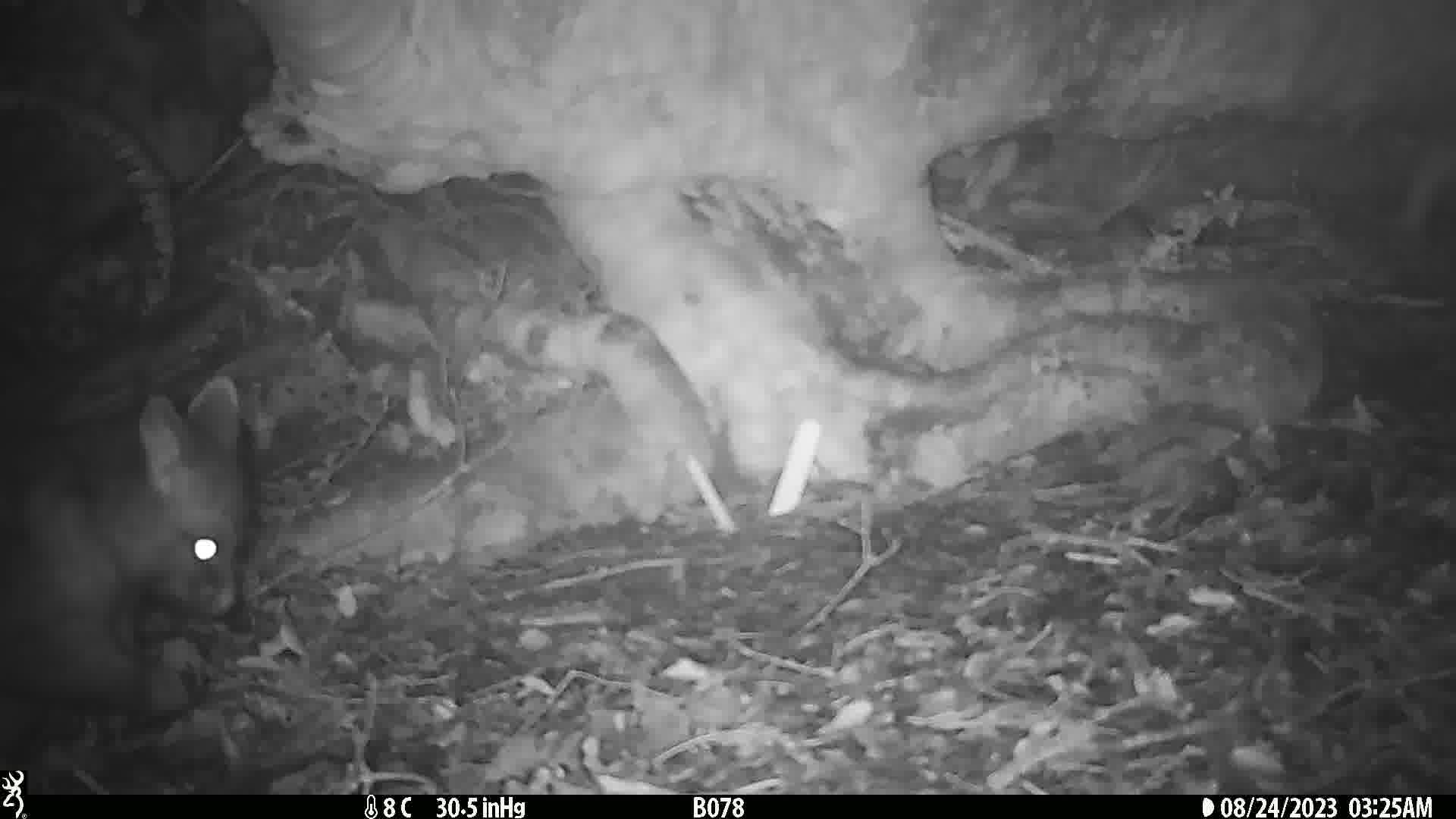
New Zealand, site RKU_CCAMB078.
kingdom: Animalia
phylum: Chordata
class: Mammalia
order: Diprotodontia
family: Phalangeridae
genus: Trichosurus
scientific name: Trichosurus vulpecula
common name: common brushtail possum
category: possum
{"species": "possum (common brushtail possum) (Trichosurus vulpecula)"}